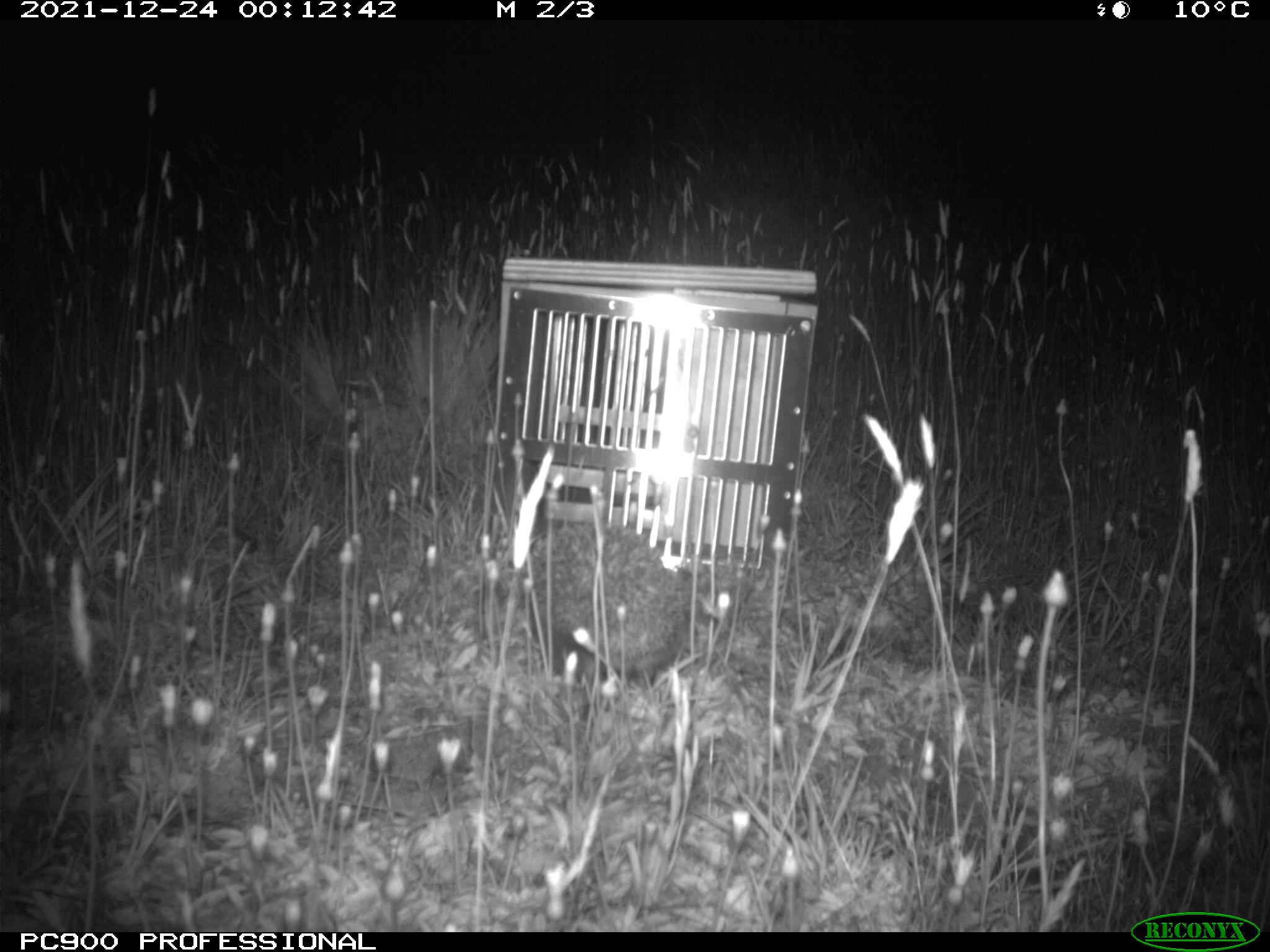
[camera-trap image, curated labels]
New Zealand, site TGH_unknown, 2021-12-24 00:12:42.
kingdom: Animalia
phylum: Chordata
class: Mammalia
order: Eulipotyphla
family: Erinaceidae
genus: Erinaceus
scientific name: Erinaceus europaeus europaeus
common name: european hedgehog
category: hedgehog